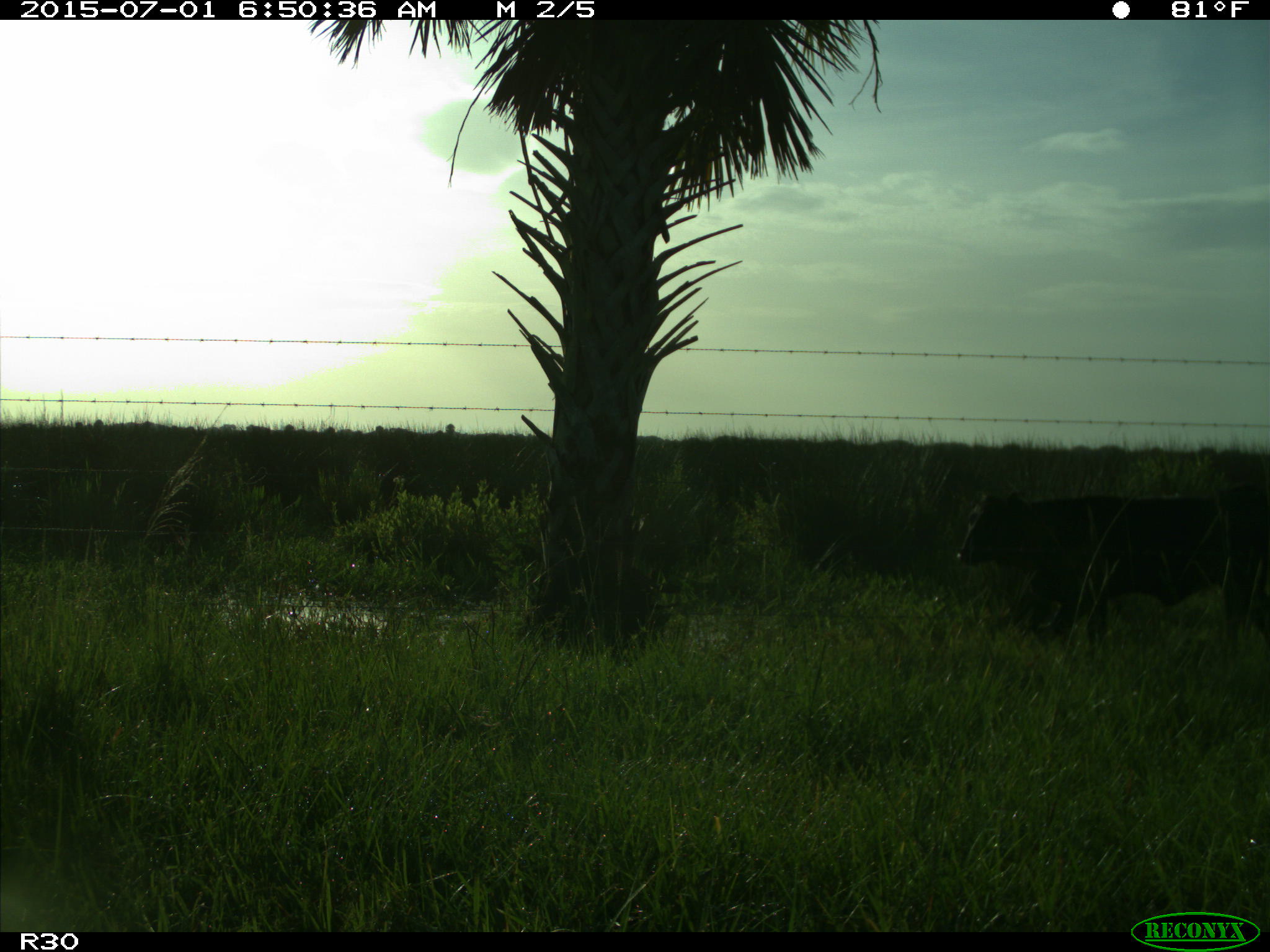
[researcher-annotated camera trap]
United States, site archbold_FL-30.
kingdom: Animalia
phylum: Chordata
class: Mammalia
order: Artiodactyla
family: Bovidae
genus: Bos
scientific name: Bos taurus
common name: domestic cow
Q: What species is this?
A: Bos taurus (domestic cow).